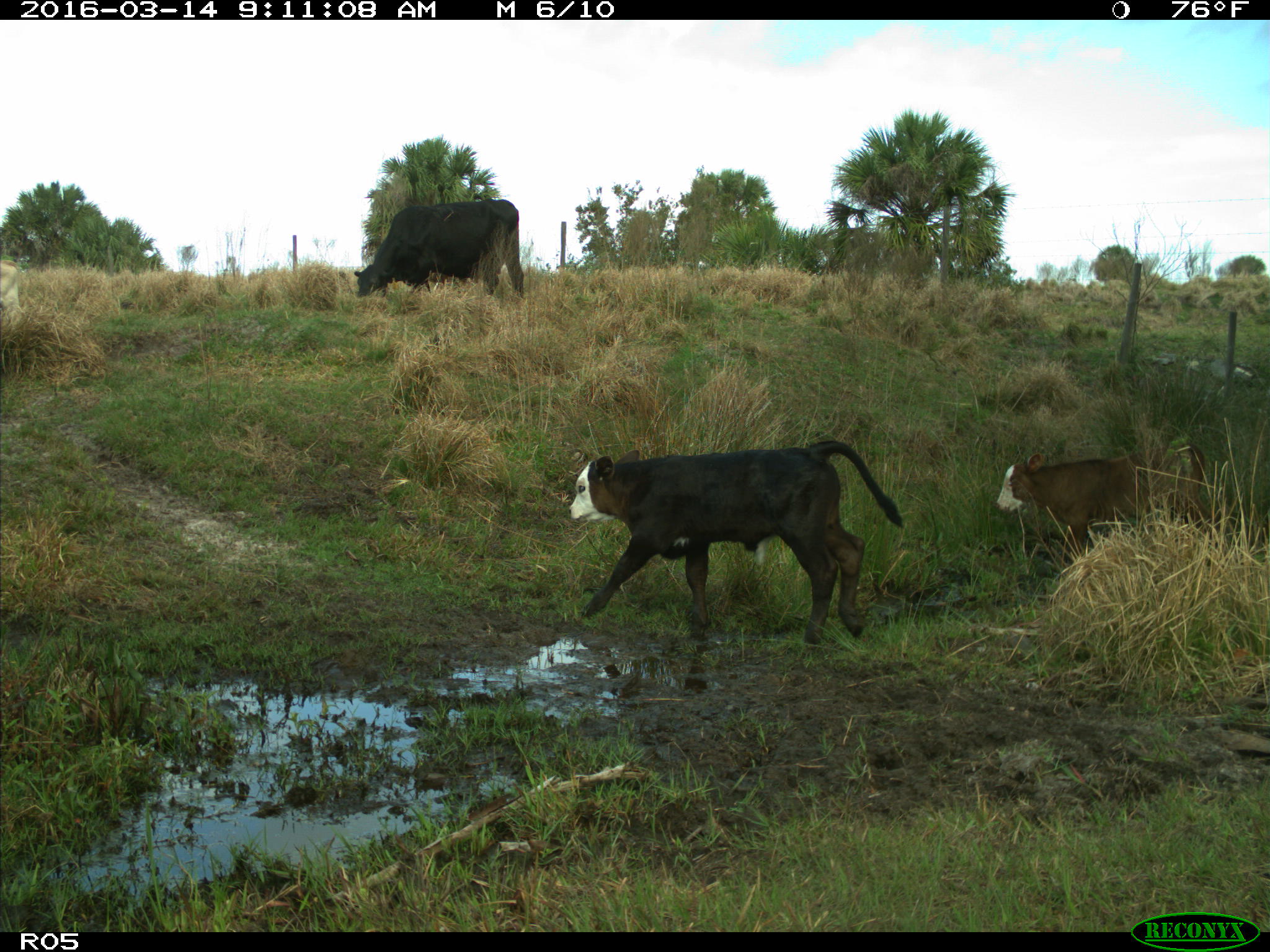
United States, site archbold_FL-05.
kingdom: Animalia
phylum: Chordata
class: Mammalia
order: Artiodactyla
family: Bovidae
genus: Bos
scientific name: Bos taurus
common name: domestic cow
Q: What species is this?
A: Bos taurus (domestic cow).